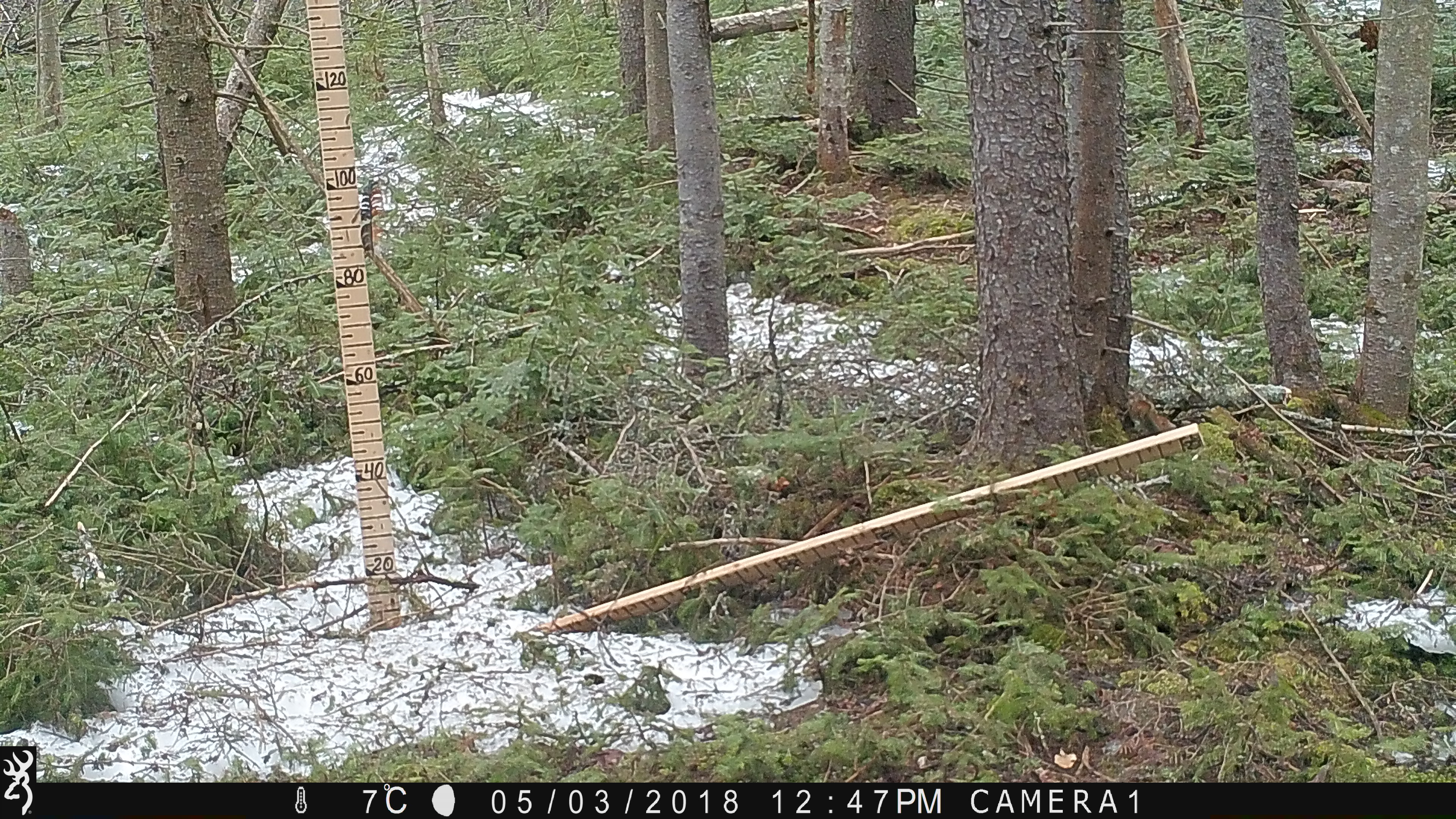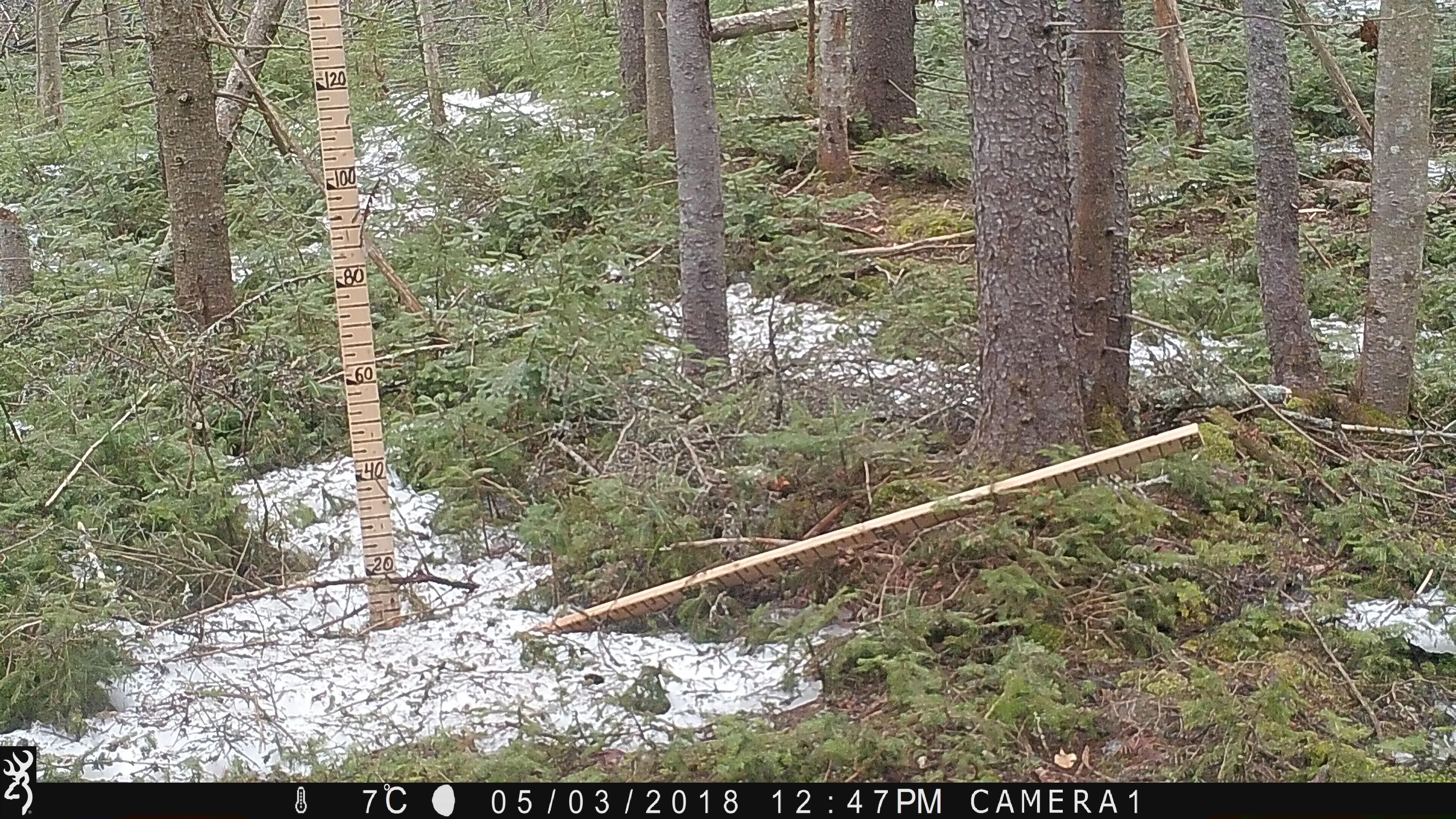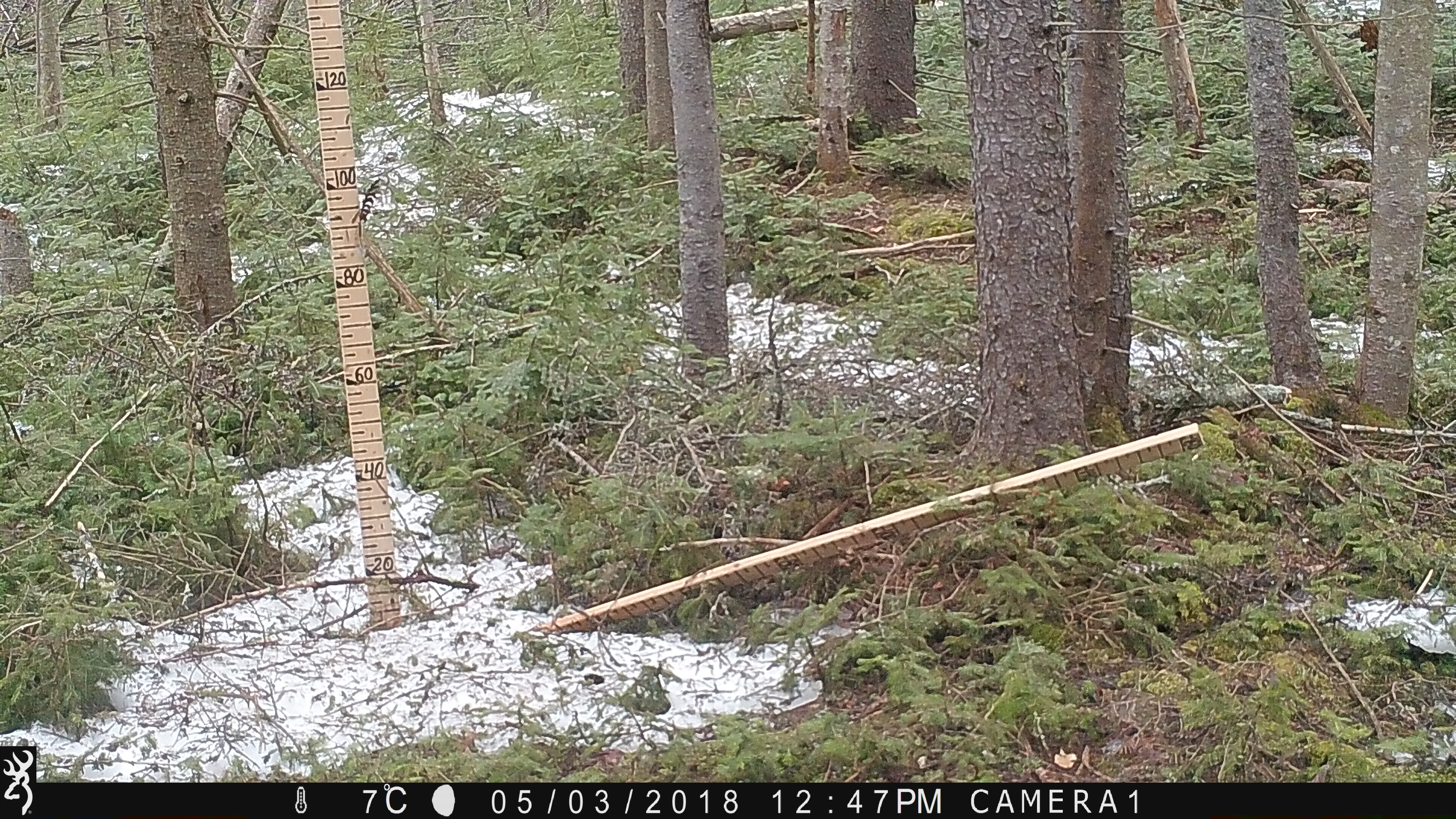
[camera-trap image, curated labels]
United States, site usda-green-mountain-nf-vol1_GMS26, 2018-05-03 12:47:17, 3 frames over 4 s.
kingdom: Animalia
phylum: Chordata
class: Mammalia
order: Rodentia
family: Sciuridae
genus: Tamiasciurus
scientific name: Tamiasciurus hudsonicus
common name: red squirrel